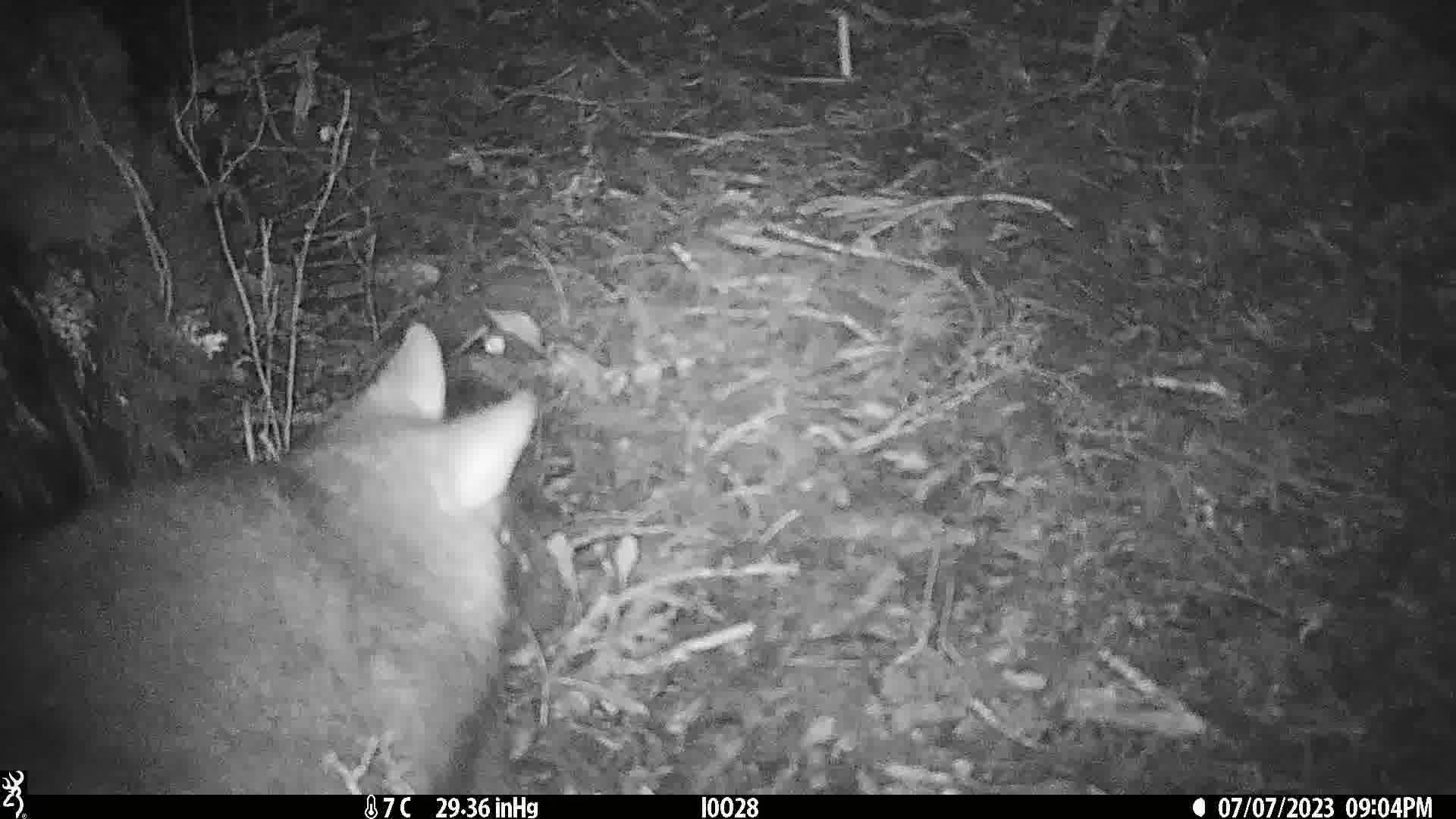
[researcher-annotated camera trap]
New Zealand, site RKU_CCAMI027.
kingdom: Animalia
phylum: Chordata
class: Mammalia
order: Diprotodontia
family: Phalangeridae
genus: Trichosurus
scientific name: Trichosurus vulpecula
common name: common brushtail possum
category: possum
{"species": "possum (common brushtail possum) (Trichosurus vulpecula)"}